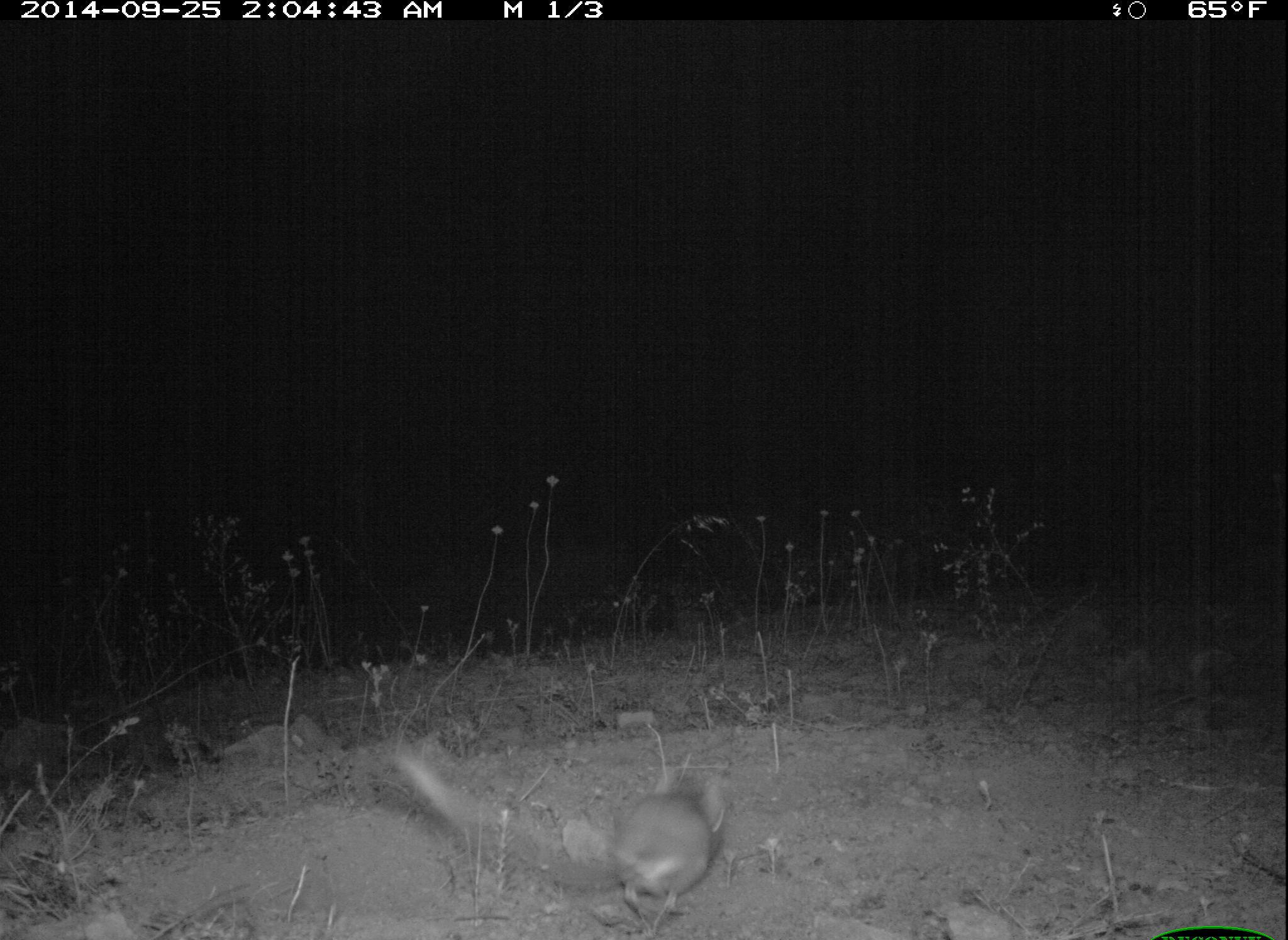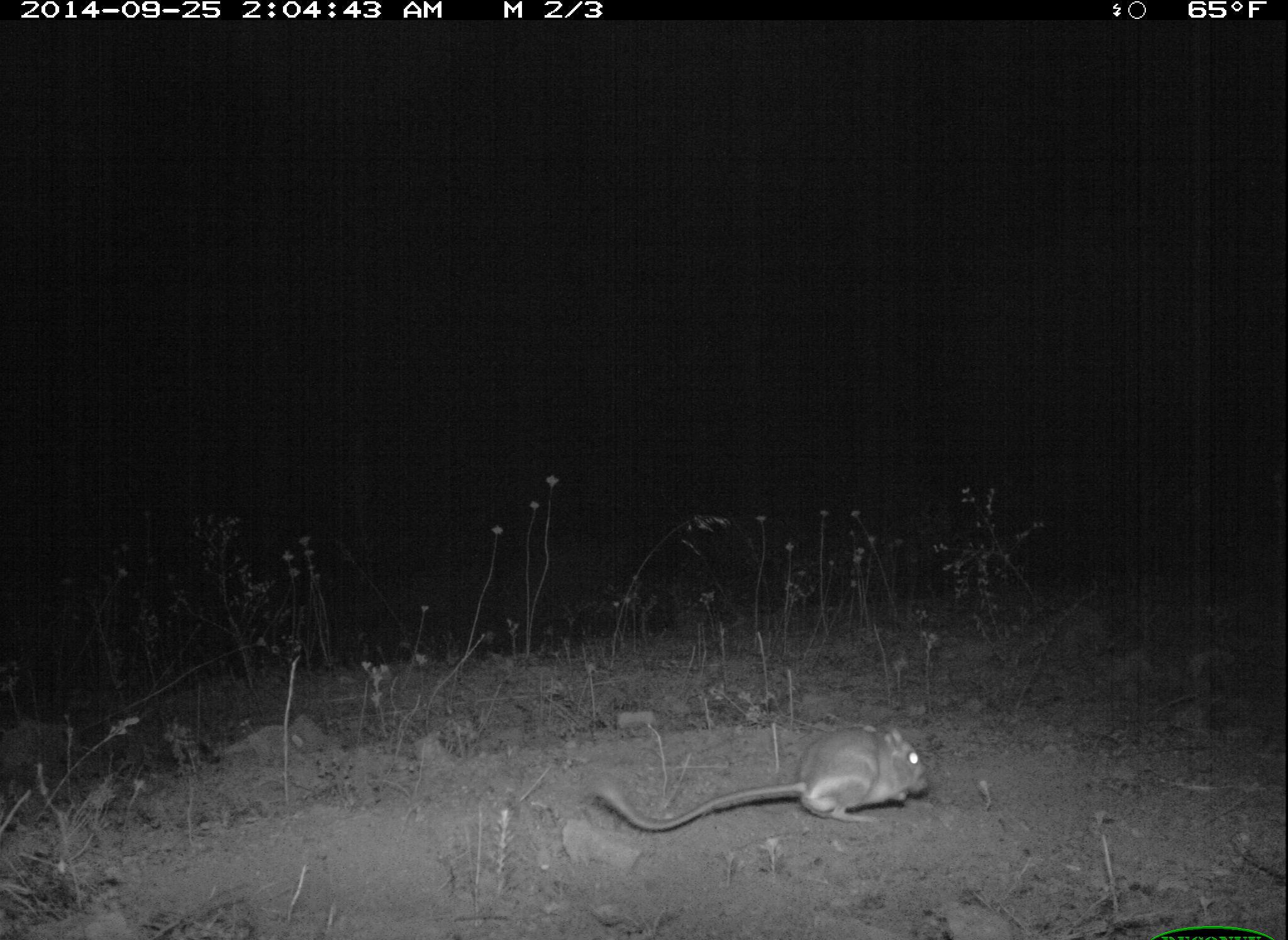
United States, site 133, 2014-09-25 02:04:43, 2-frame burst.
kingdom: Animalia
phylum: Chordata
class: Mammalia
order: Rodentia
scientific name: Rodentia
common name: rodent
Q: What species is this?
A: Rodent (Rodentia).